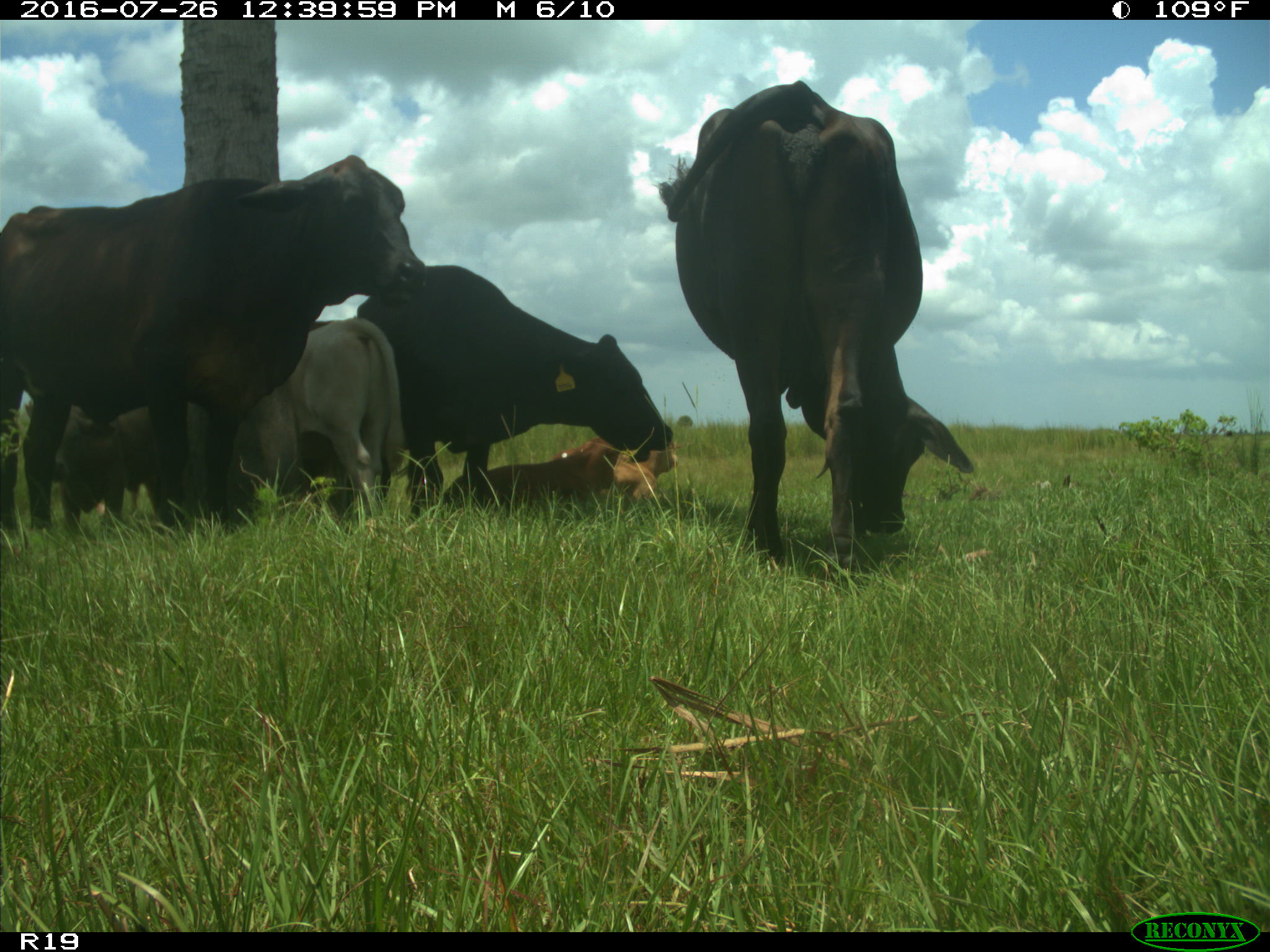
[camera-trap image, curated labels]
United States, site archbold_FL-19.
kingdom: Animalia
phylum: Chordata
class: Mammalia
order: Artiodactyla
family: Bovidae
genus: Bos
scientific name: Bos taurus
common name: domestic cow